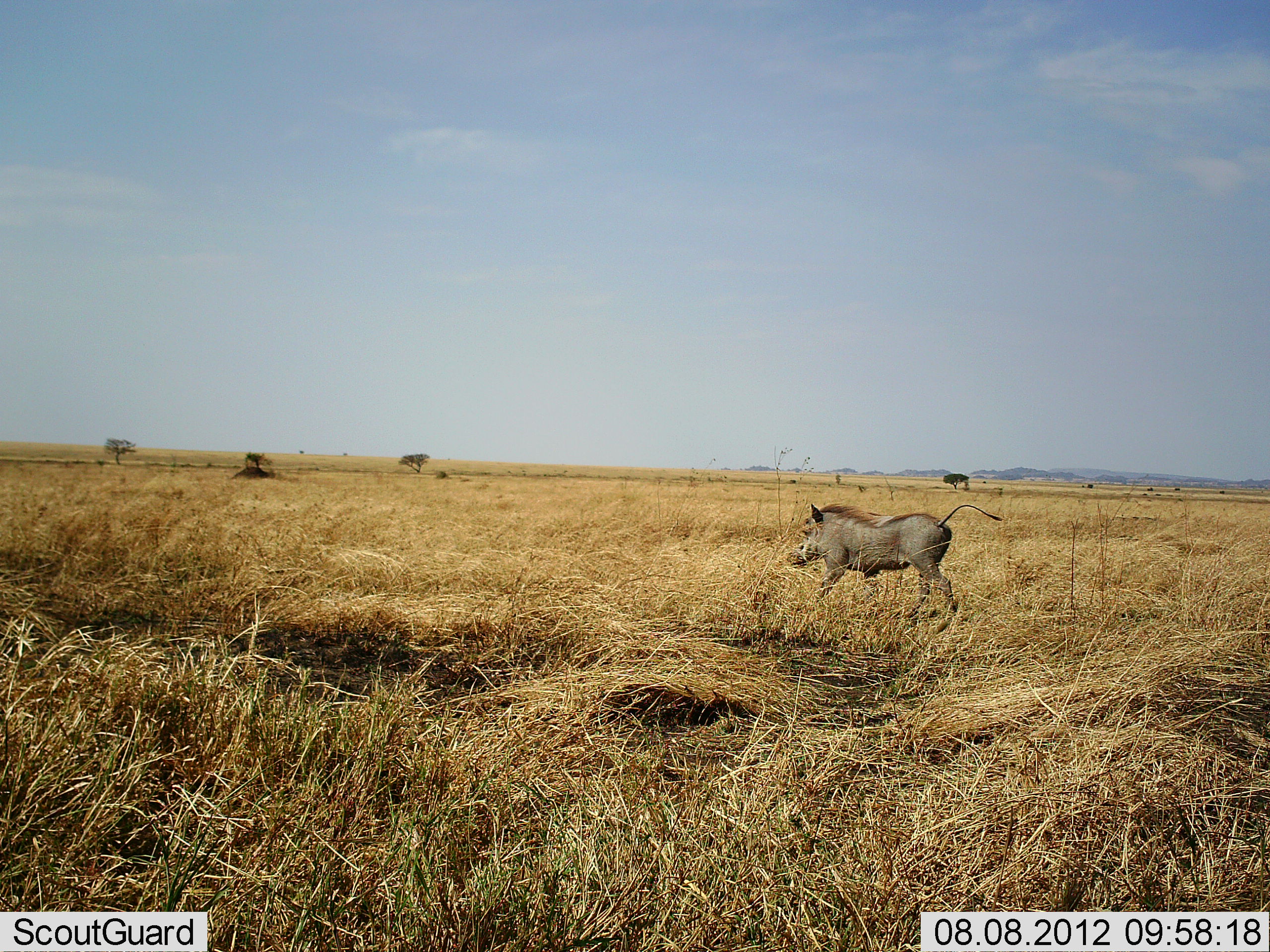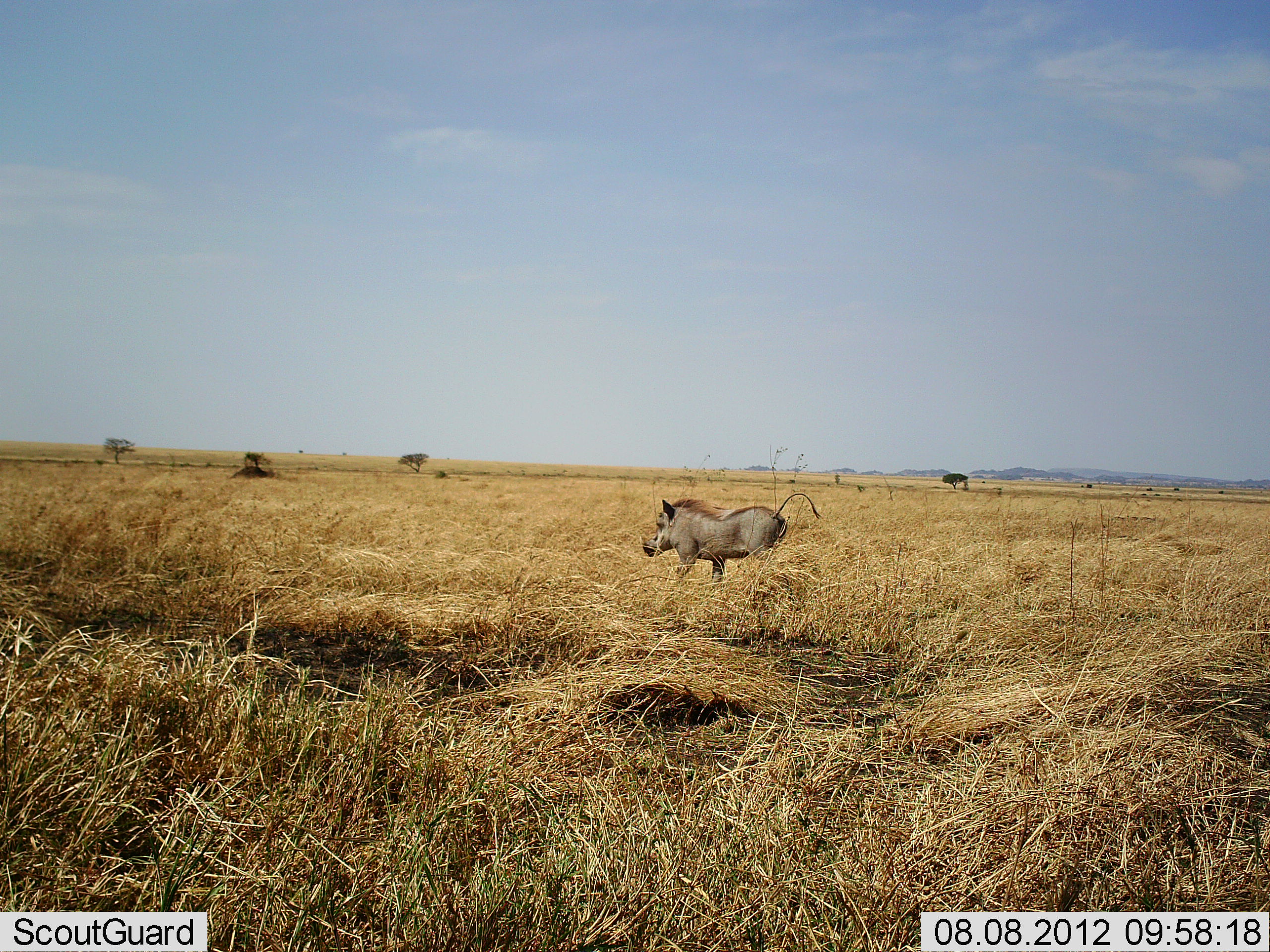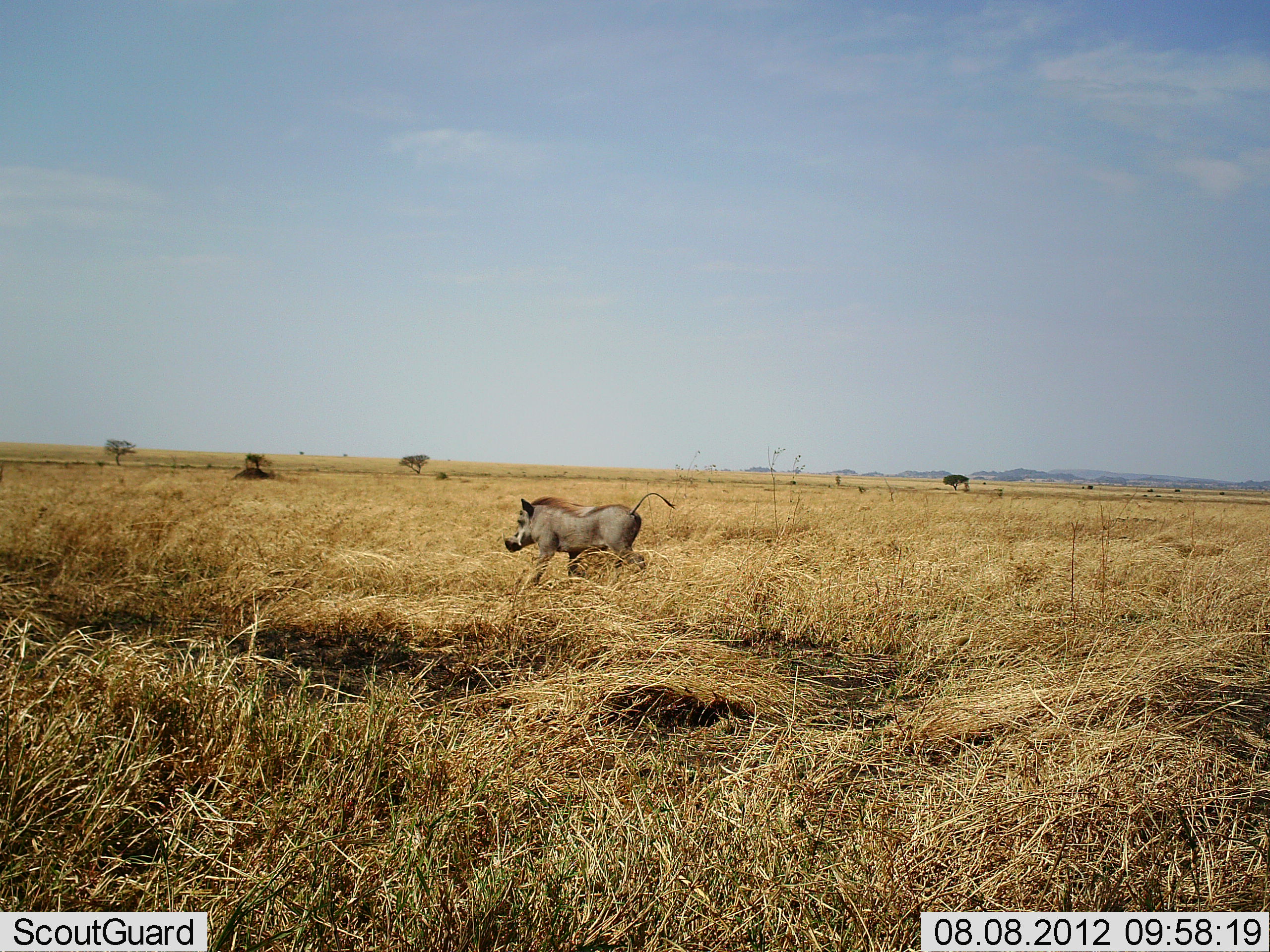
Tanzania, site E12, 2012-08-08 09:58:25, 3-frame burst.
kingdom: Animalia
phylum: Chordata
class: Mammalia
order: Artiodactyla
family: Suidae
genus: Phacochoerus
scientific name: Phacochoerus africanus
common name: warthog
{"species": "warthog (Phacochoerus africanus)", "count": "1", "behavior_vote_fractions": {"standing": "0%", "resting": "0%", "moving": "100%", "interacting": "0%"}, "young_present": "0%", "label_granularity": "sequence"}